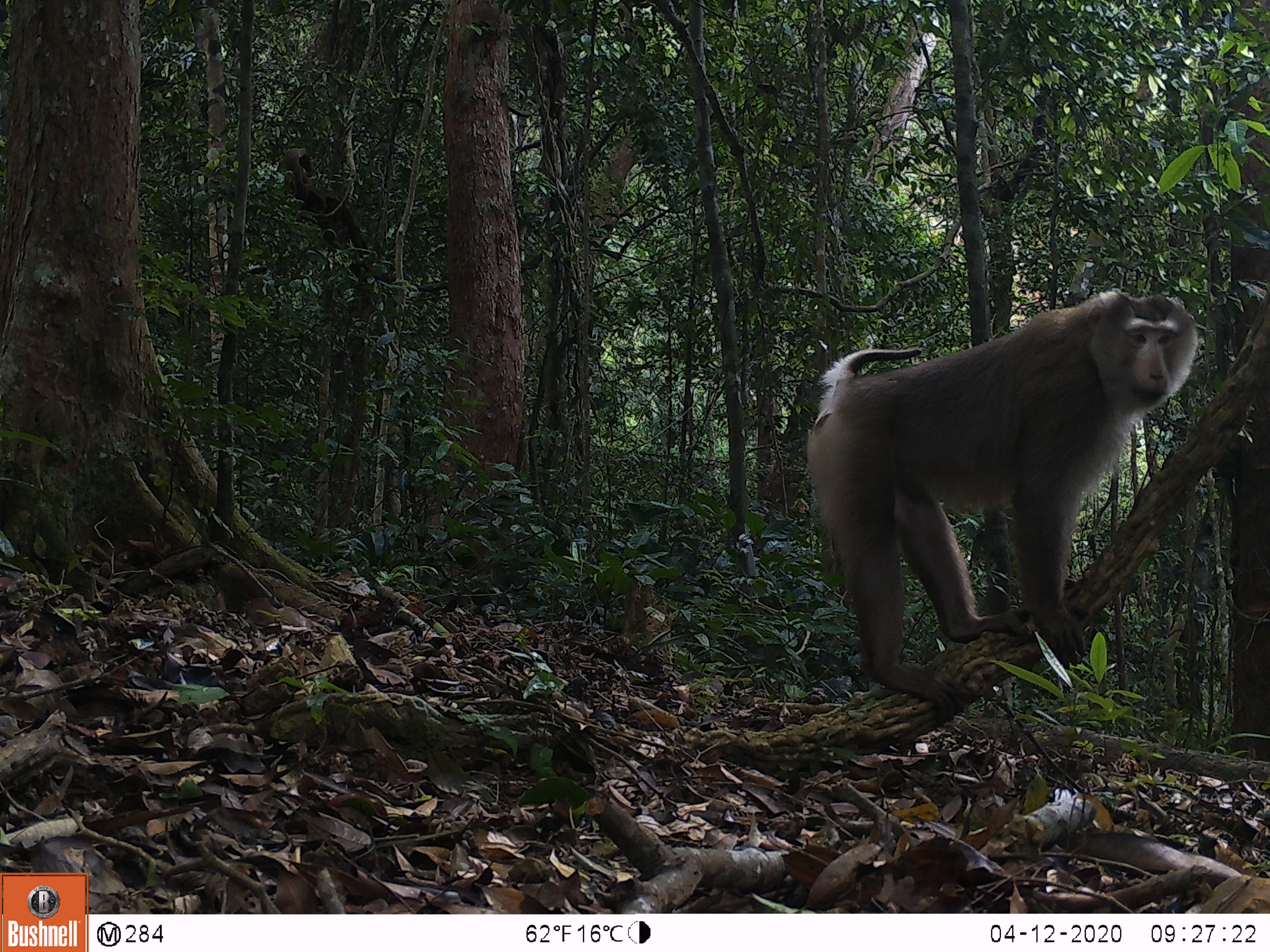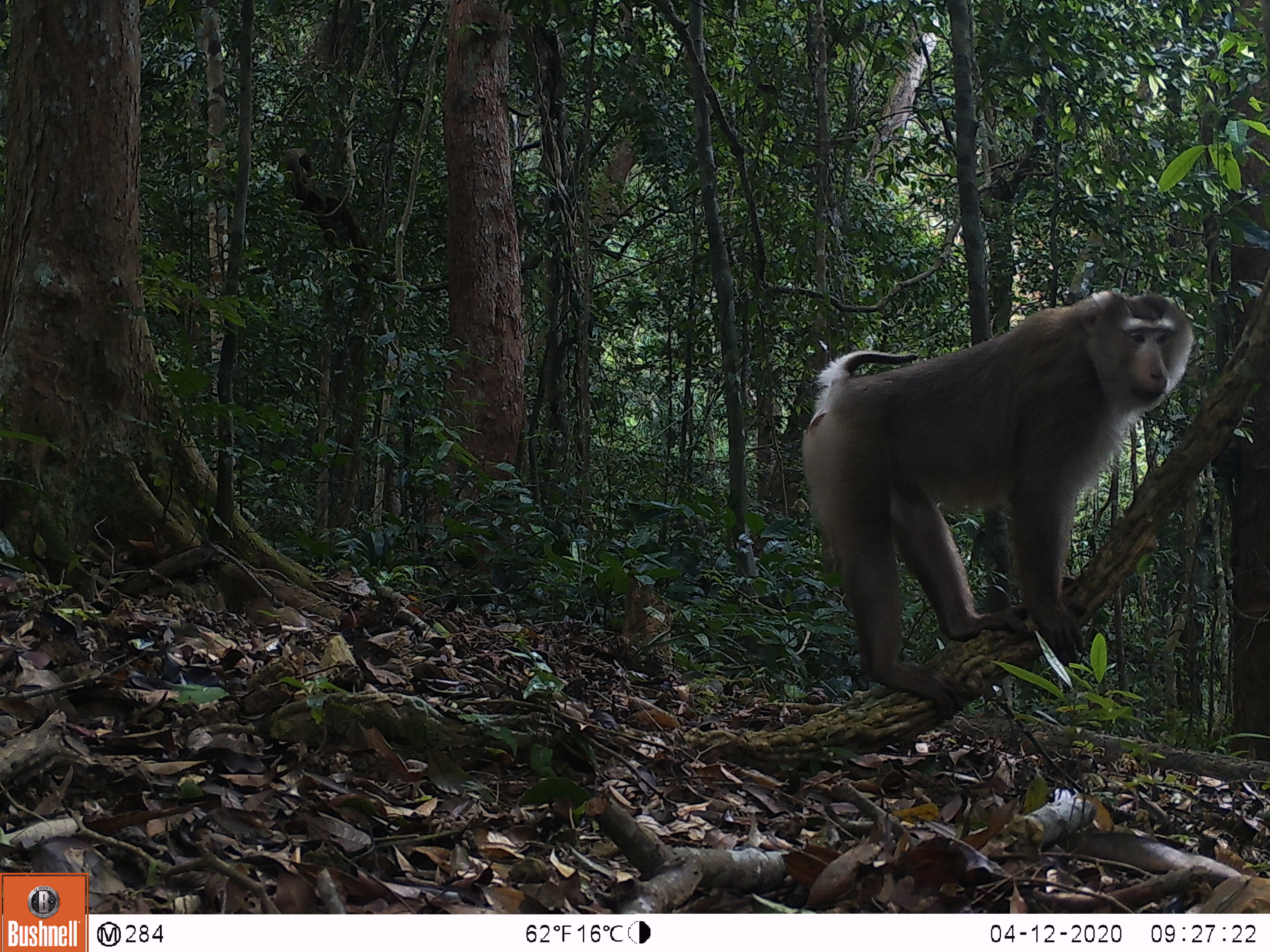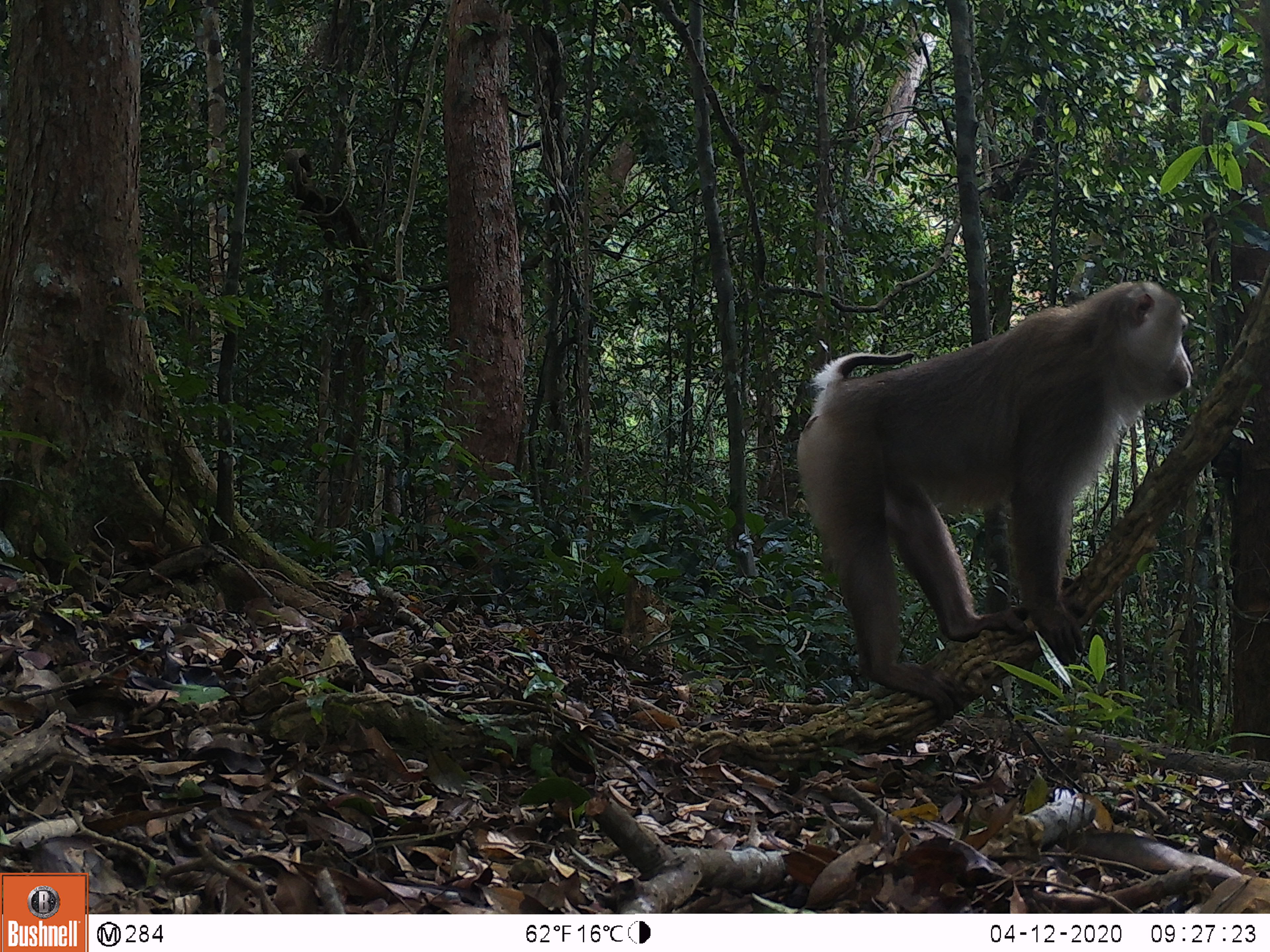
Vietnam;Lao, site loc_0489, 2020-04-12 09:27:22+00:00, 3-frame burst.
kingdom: Animalia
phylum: Chordata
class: Mammalia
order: Primates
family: Cercopithecidae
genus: Macaca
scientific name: Macaca nemestrina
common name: pig-tailed macaque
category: pig tailed macaque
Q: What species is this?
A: Pig tailed macaque (pig-tailed macaque) (Macaca nemestrina).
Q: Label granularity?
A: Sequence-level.